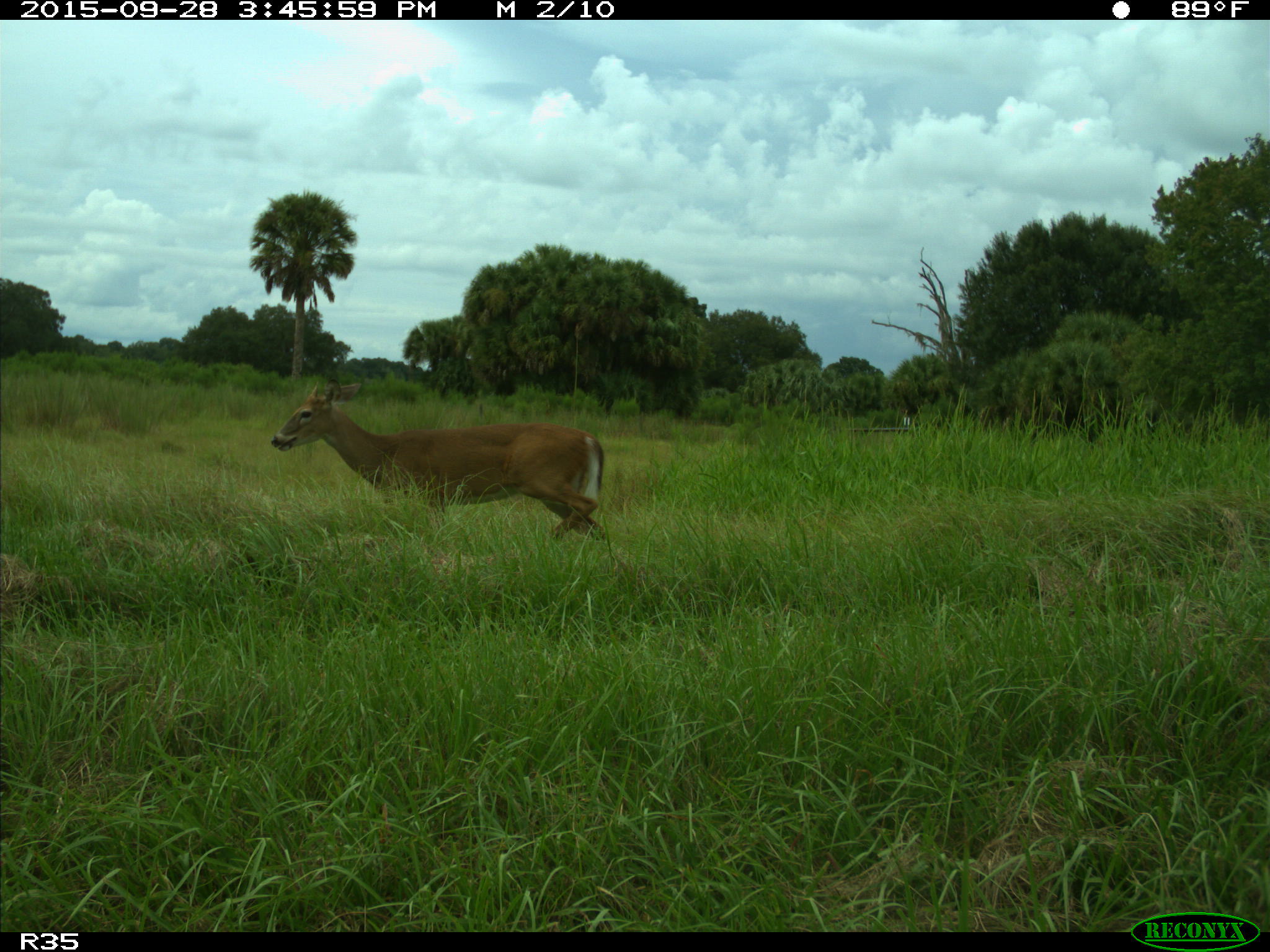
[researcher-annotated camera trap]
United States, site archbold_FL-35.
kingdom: Animalia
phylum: Chordata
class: Mammalia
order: Artiodactyla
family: Cervidae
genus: Odocoileus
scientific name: Odocoileus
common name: deer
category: unidentified deer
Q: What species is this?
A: Unidentified deer (deer) (Odocoileus).